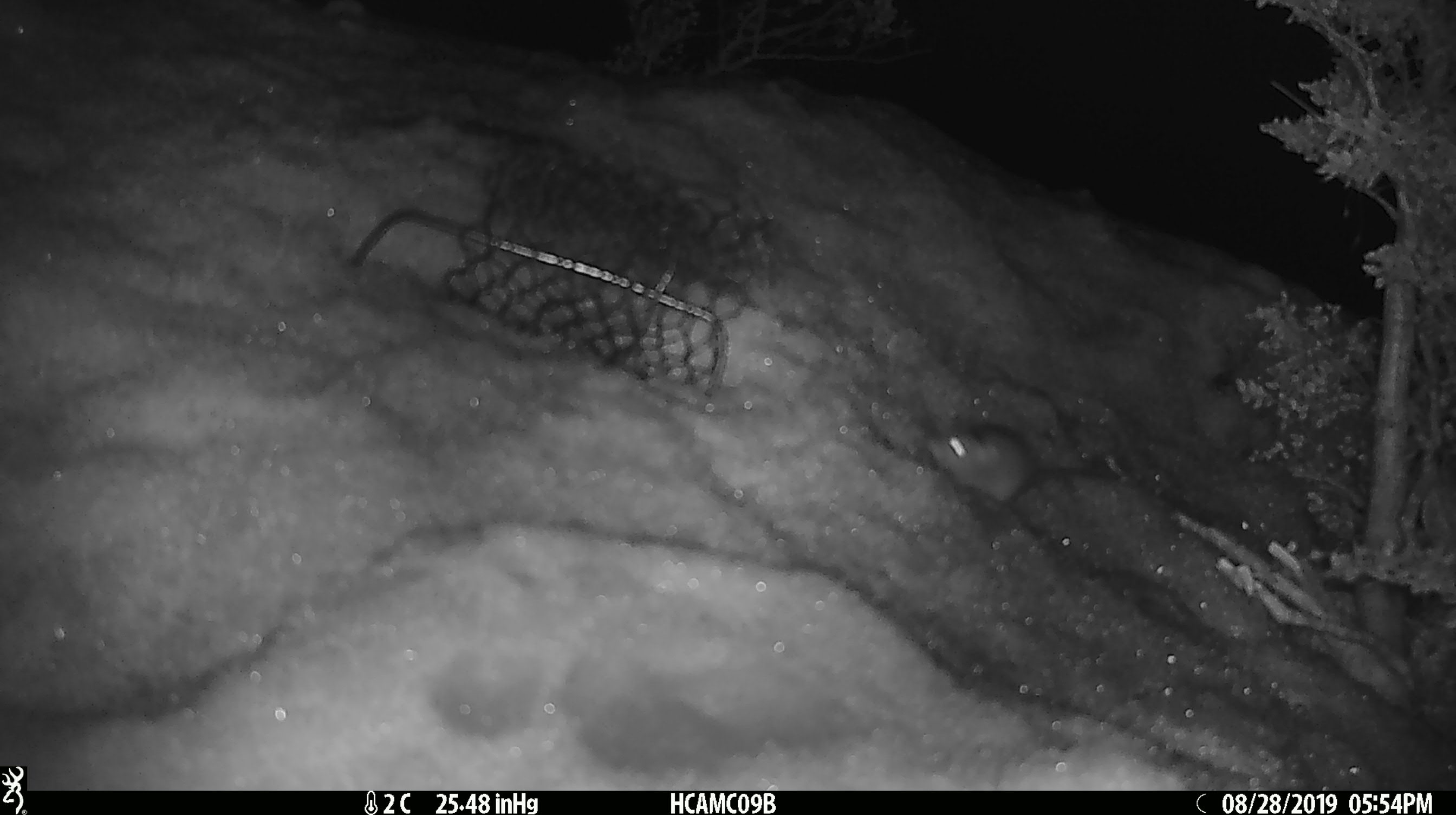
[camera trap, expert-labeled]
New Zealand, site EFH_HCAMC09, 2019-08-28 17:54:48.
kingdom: Animalia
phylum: Chordata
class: Mammalia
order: Rodentia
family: Muridae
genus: Mus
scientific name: Mus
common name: mouse